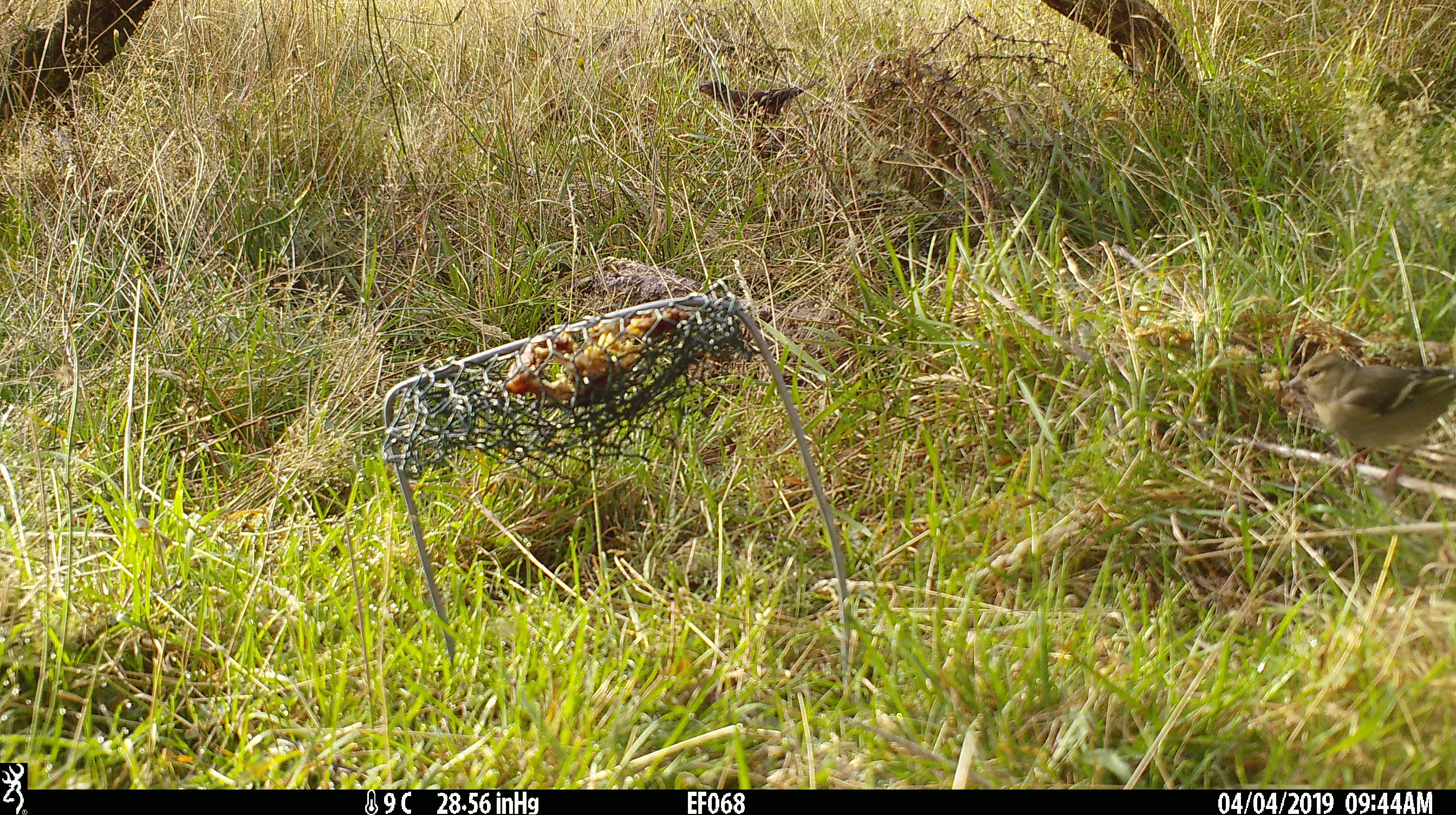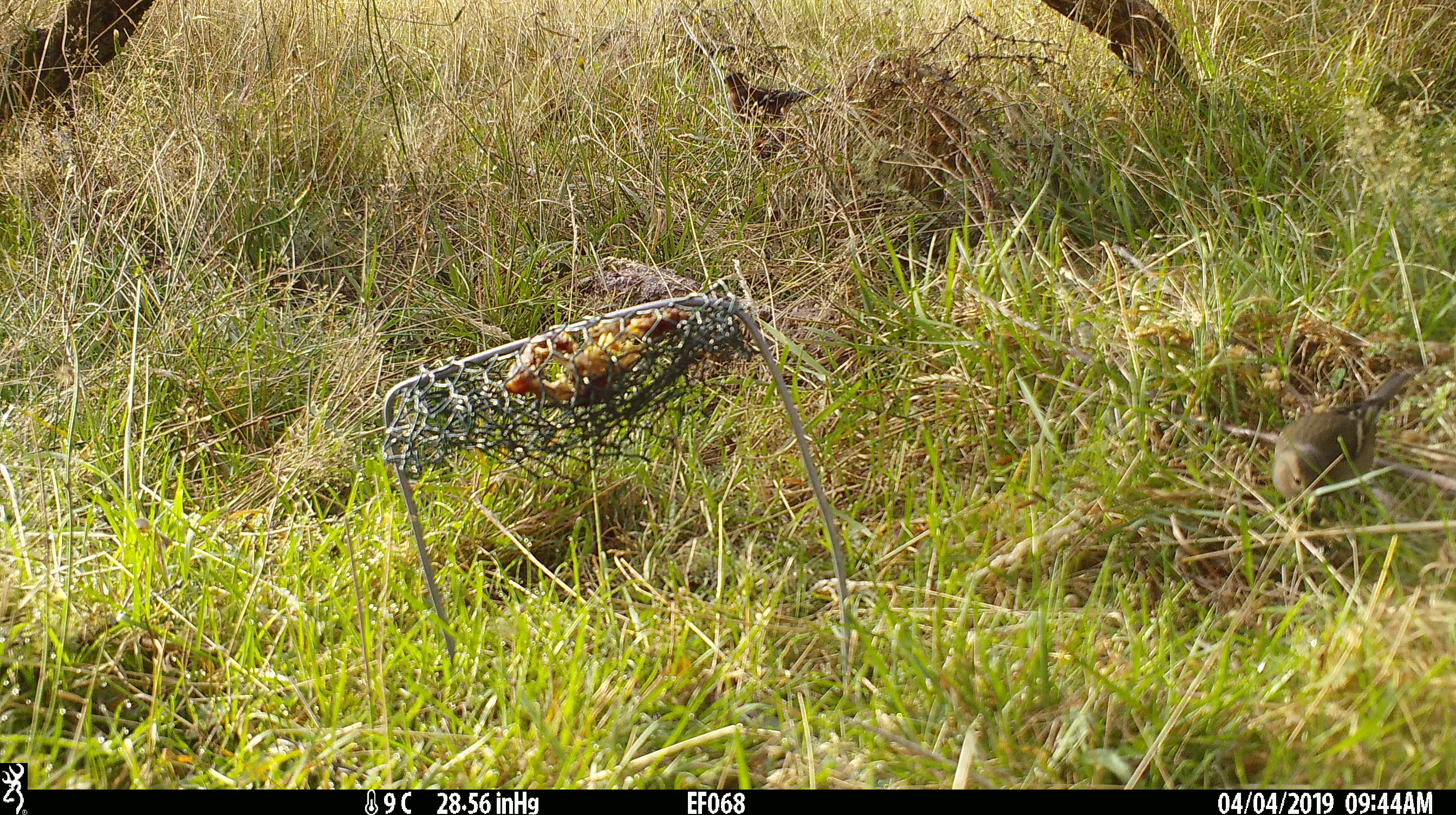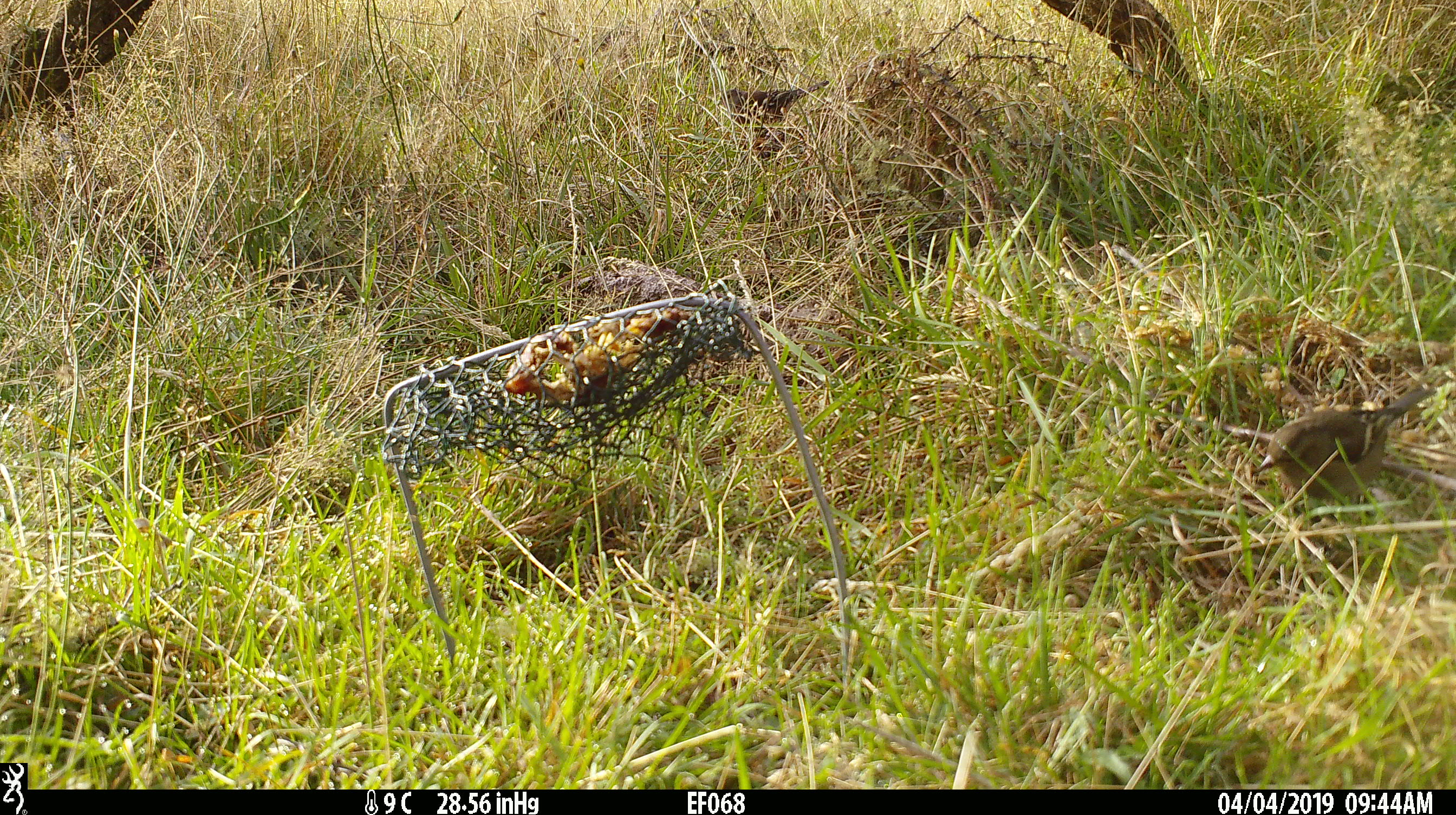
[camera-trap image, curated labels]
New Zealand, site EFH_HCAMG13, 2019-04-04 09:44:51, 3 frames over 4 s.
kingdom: Animalia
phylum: Chordata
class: Aves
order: Passeriformes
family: Fringillidae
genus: Fringilla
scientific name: Fringilla coelebs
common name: common chaffinch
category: chaffinch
Chaffinch (common chaffinch) (Fringilla coelebs).